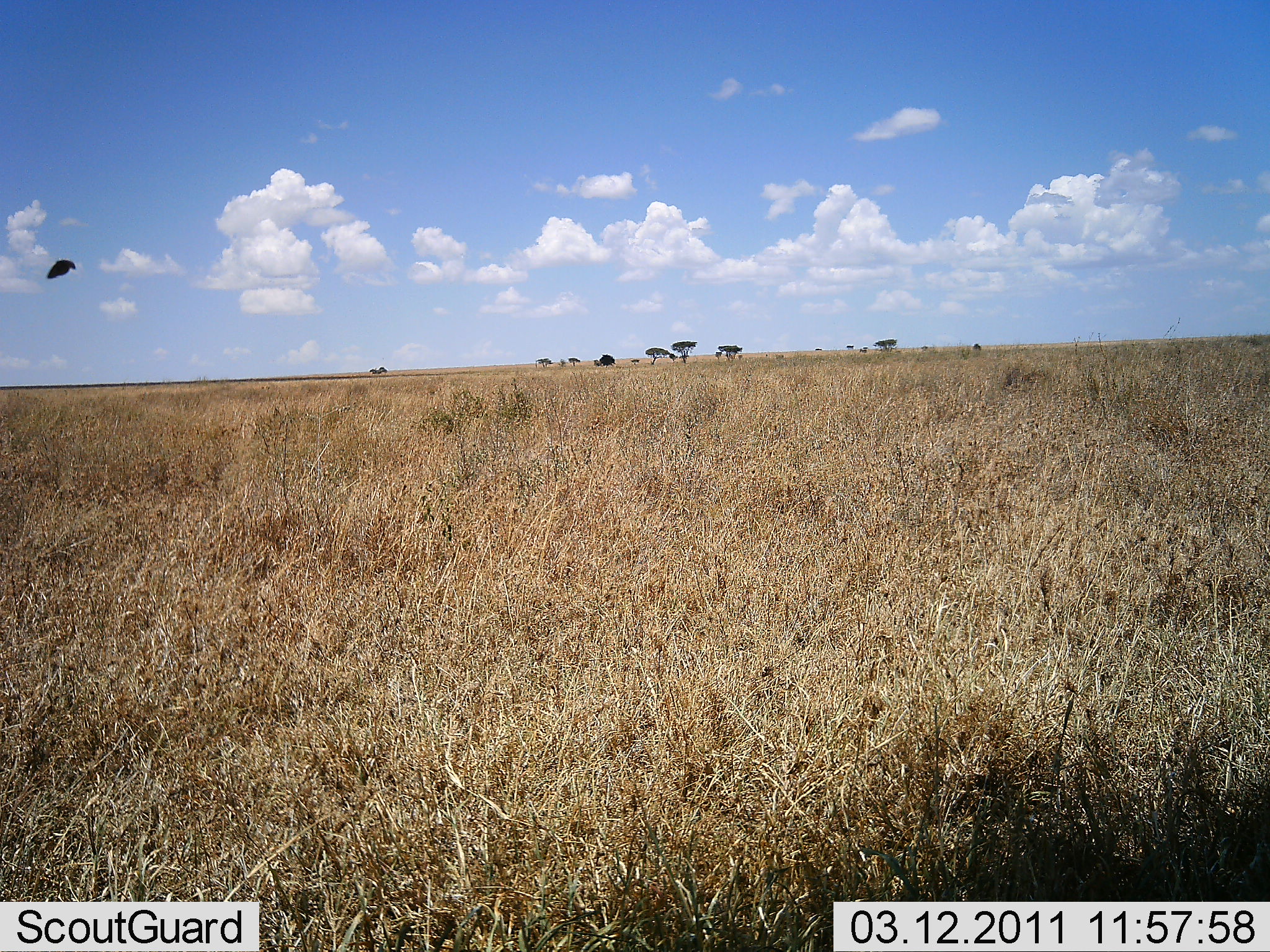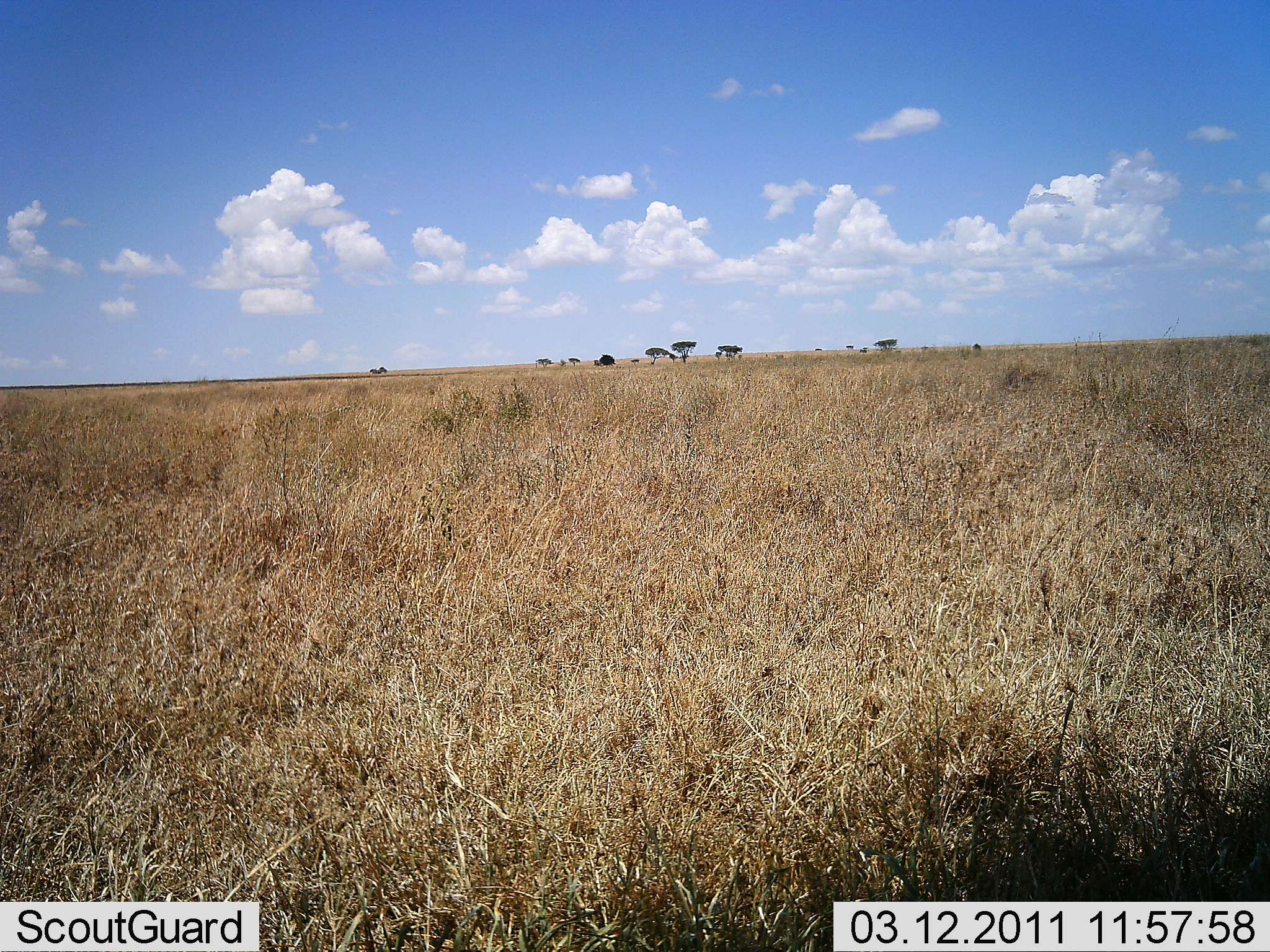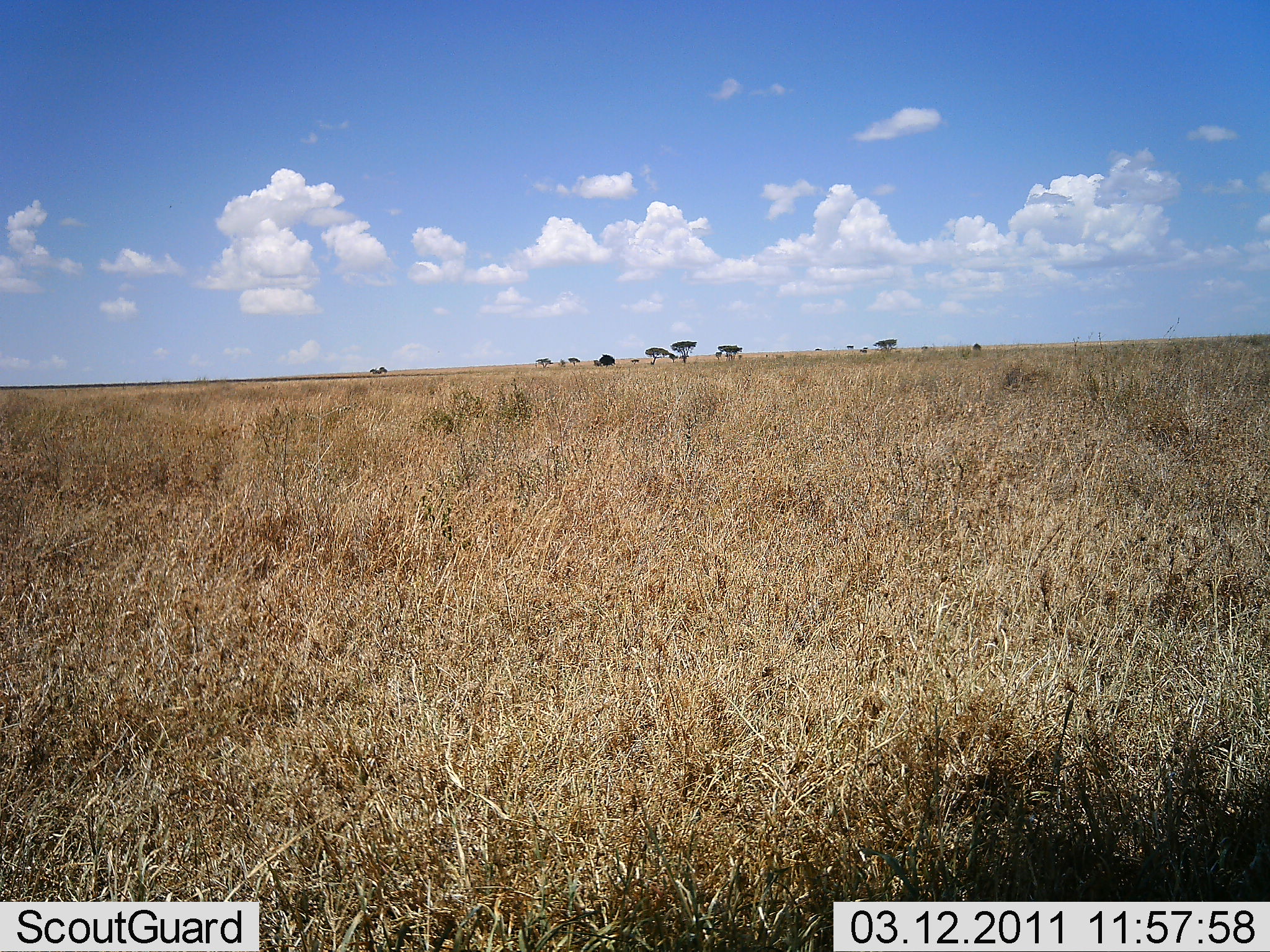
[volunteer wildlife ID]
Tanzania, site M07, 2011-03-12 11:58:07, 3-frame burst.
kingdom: Animalia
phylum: Chordata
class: Aves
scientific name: Aves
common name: bird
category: otherbird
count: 1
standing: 0%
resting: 0%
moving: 100%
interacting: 0%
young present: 0%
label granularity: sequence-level